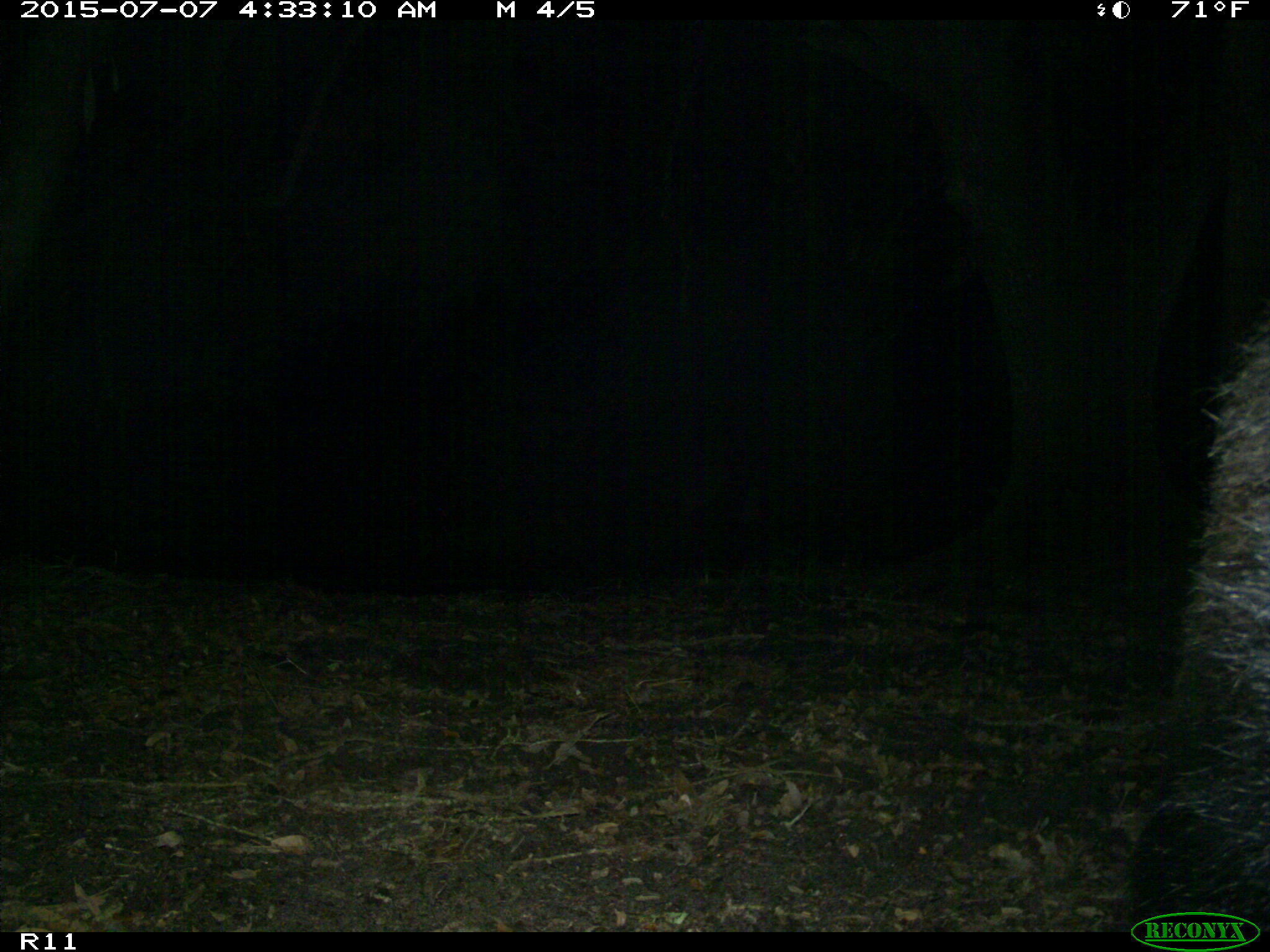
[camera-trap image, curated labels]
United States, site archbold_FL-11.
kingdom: Animalia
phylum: Chordata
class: Mammalia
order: Carnivora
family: Ursidae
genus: Ursus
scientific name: Ursus americanus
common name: american black bear